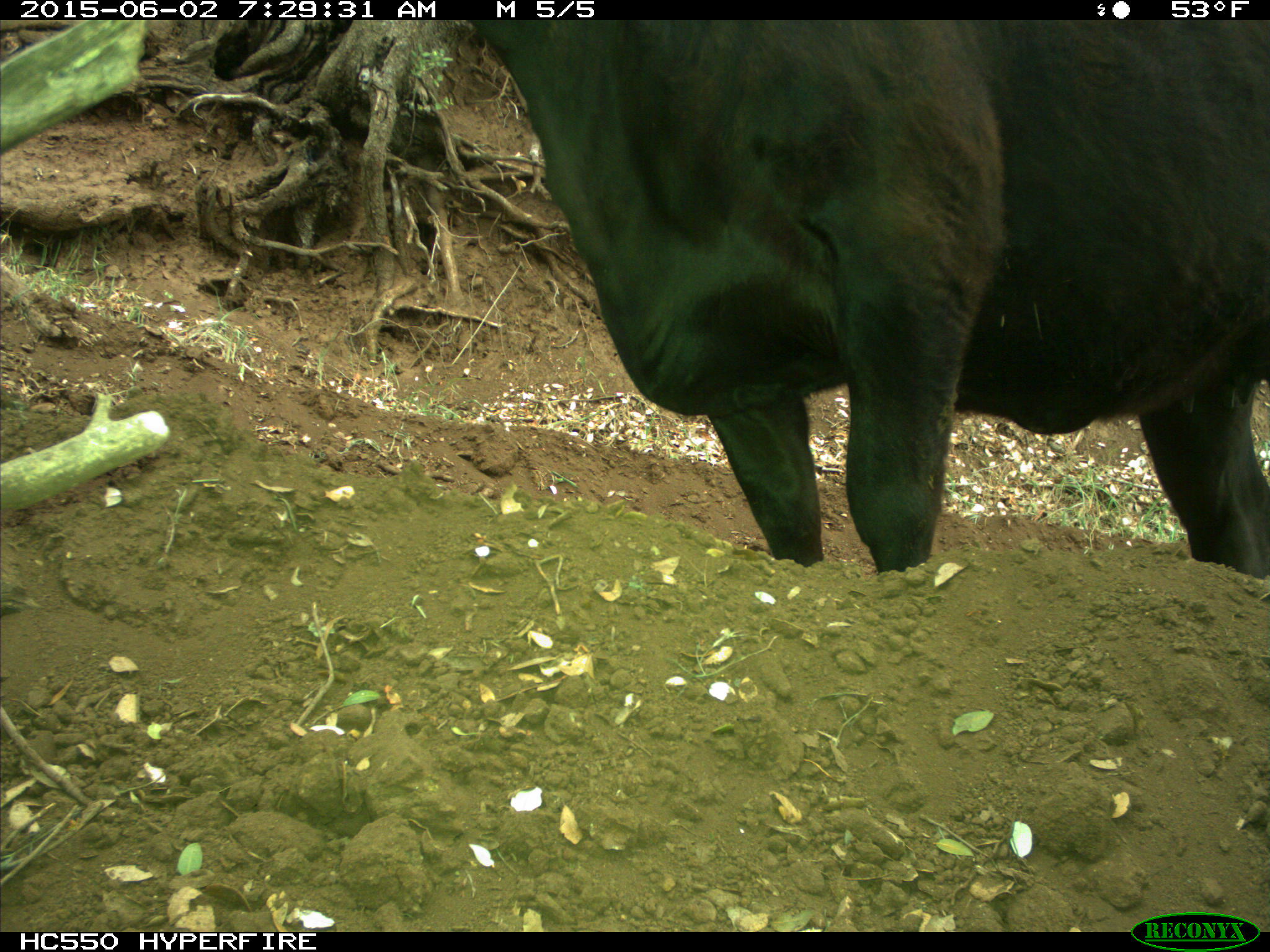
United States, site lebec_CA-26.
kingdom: Animalia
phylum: Chordata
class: Mammalia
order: Artiodactyla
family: Bovidae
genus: Bos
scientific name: Bos taurus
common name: domestic cow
Bos taurus (domestic cow).